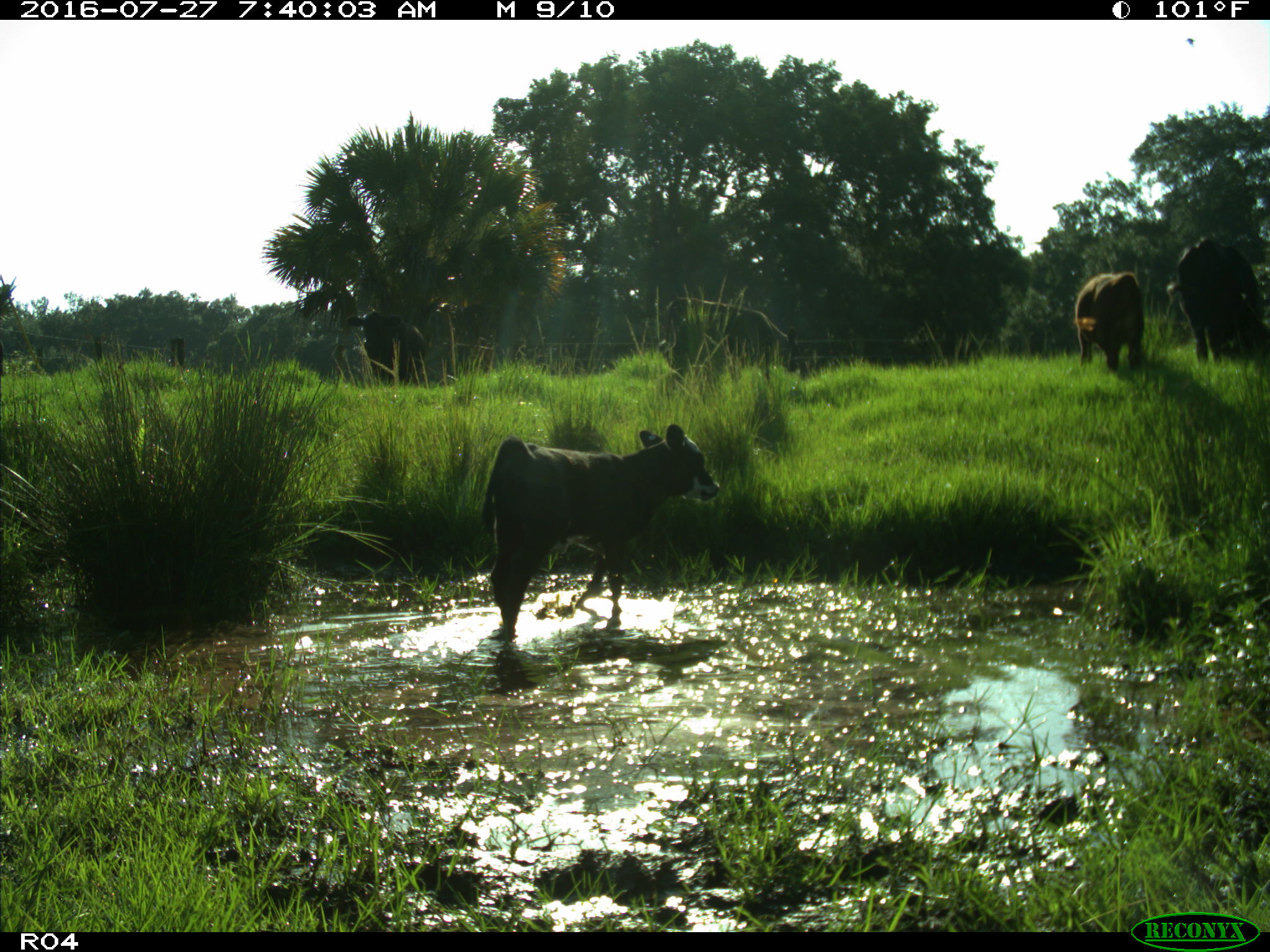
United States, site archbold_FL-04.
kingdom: Animalia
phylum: Chordata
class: Mammalia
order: Artiodactyla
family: Bovidae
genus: Bos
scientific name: Bos taurus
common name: domestic cow